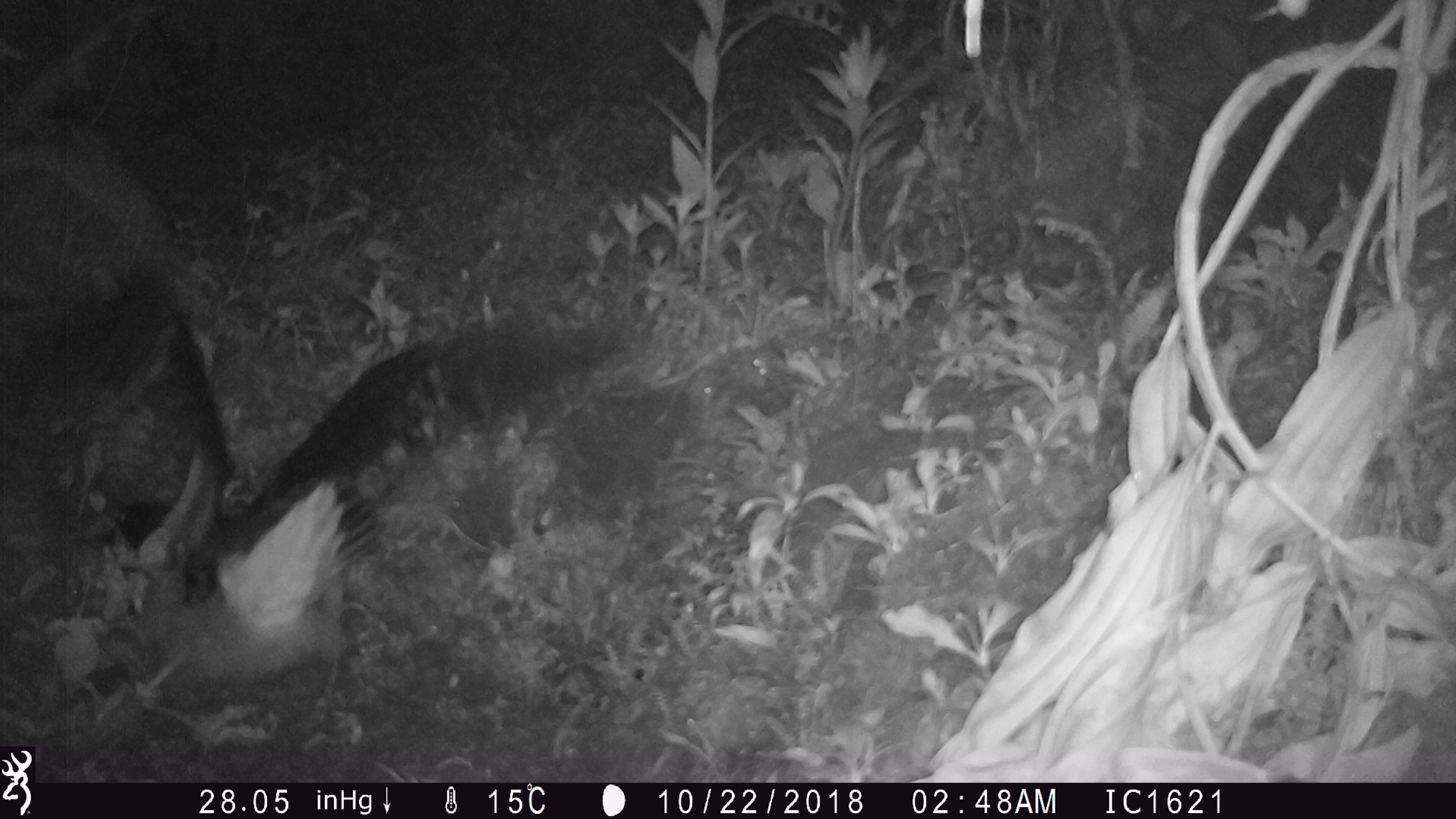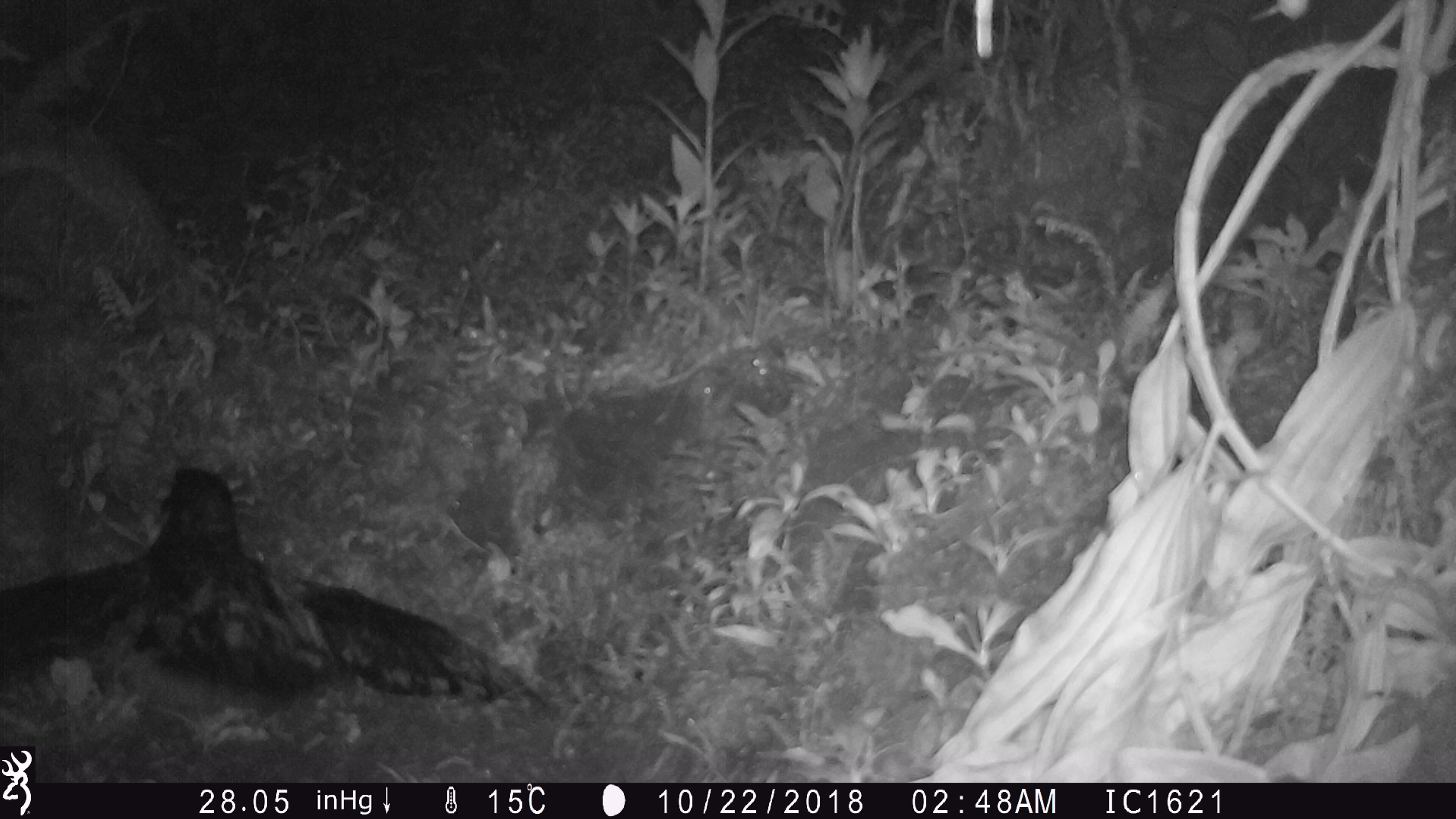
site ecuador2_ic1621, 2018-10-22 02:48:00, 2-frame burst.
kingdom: Animalia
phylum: Chordata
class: Aves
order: Procellariiformes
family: Procellariidae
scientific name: Procellariidae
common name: petrel chick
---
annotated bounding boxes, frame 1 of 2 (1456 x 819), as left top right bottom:
petrel chick: 39 272 590 687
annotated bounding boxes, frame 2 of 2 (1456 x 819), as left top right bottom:
petrel chick: 0 465 564 746